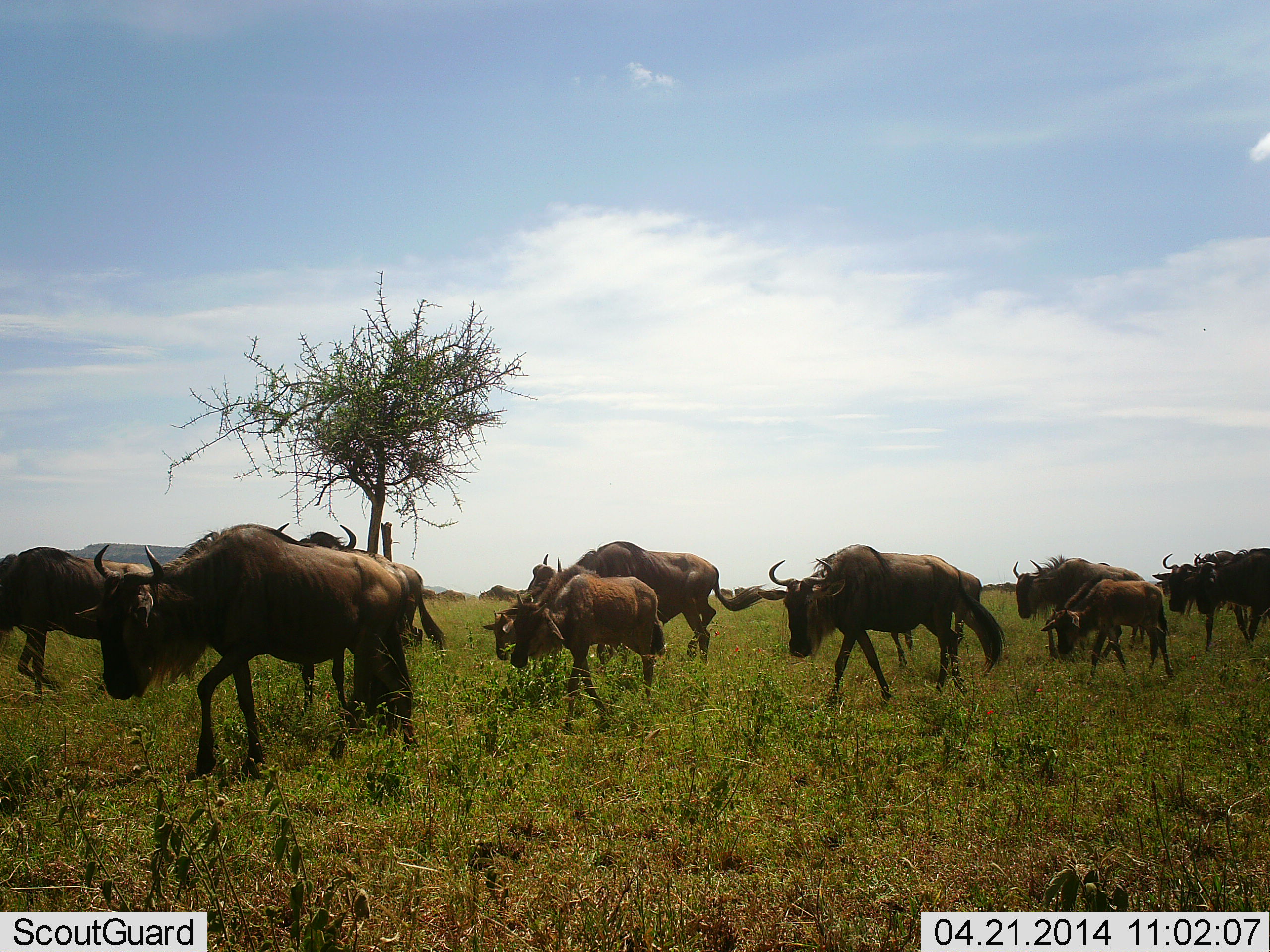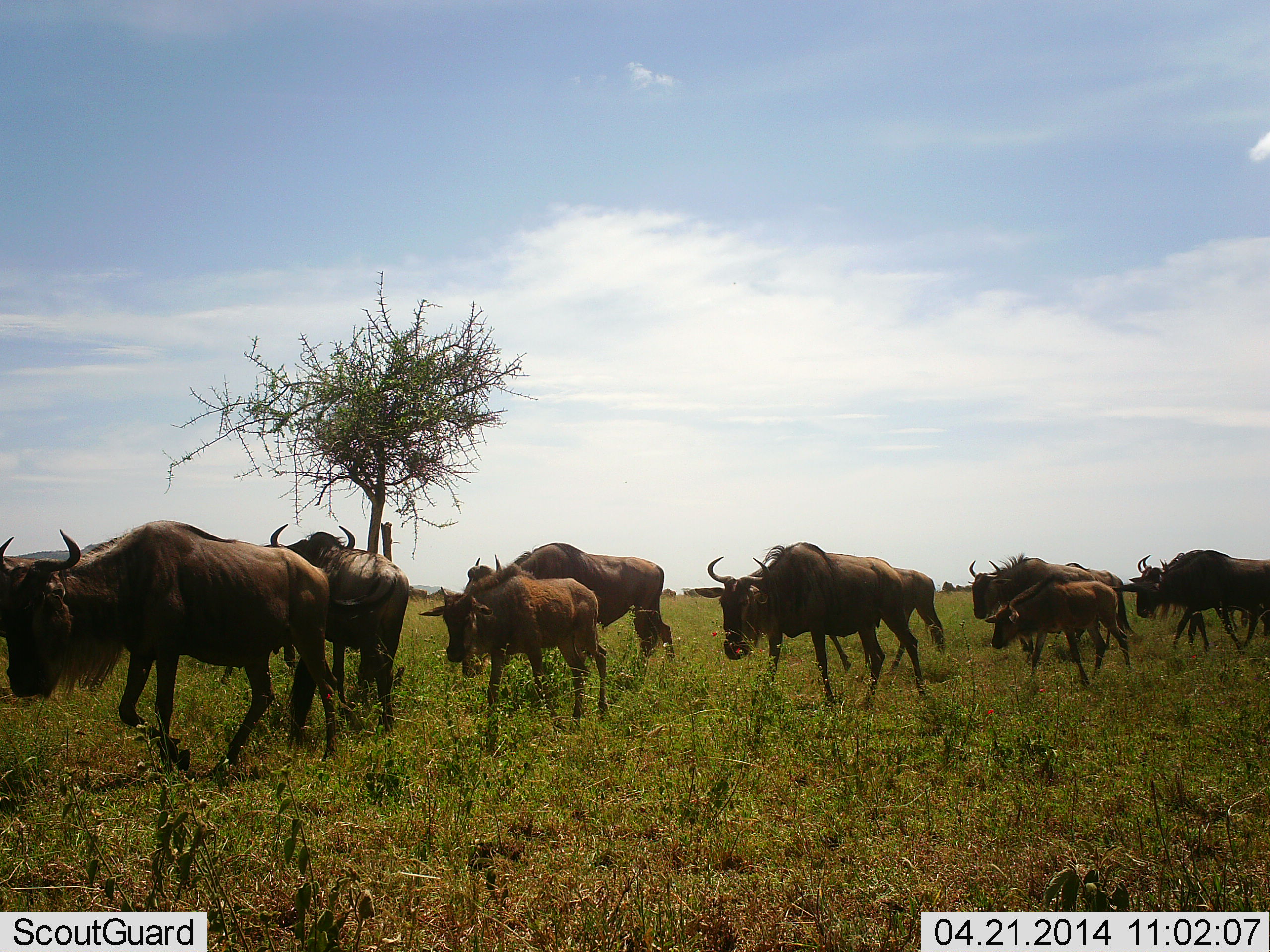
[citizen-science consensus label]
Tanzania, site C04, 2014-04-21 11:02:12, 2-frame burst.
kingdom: Animalia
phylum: Chordata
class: Mammalia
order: Artiodactyla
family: Bovidae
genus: Connochaetes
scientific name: Connochaetes taurinus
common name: blue wildebeest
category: wildebeest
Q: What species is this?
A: Wildebeest (blue wildebeest) (Connochaetes taurinus).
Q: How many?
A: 11-50.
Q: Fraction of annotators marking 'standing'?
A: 0%.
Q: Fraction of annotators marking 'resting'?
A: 0%.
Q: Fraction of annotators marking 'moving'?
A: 100%.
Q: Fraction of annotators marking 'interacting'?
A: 0%.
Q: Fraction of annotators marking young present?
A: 80%.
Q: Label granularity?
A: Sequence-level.